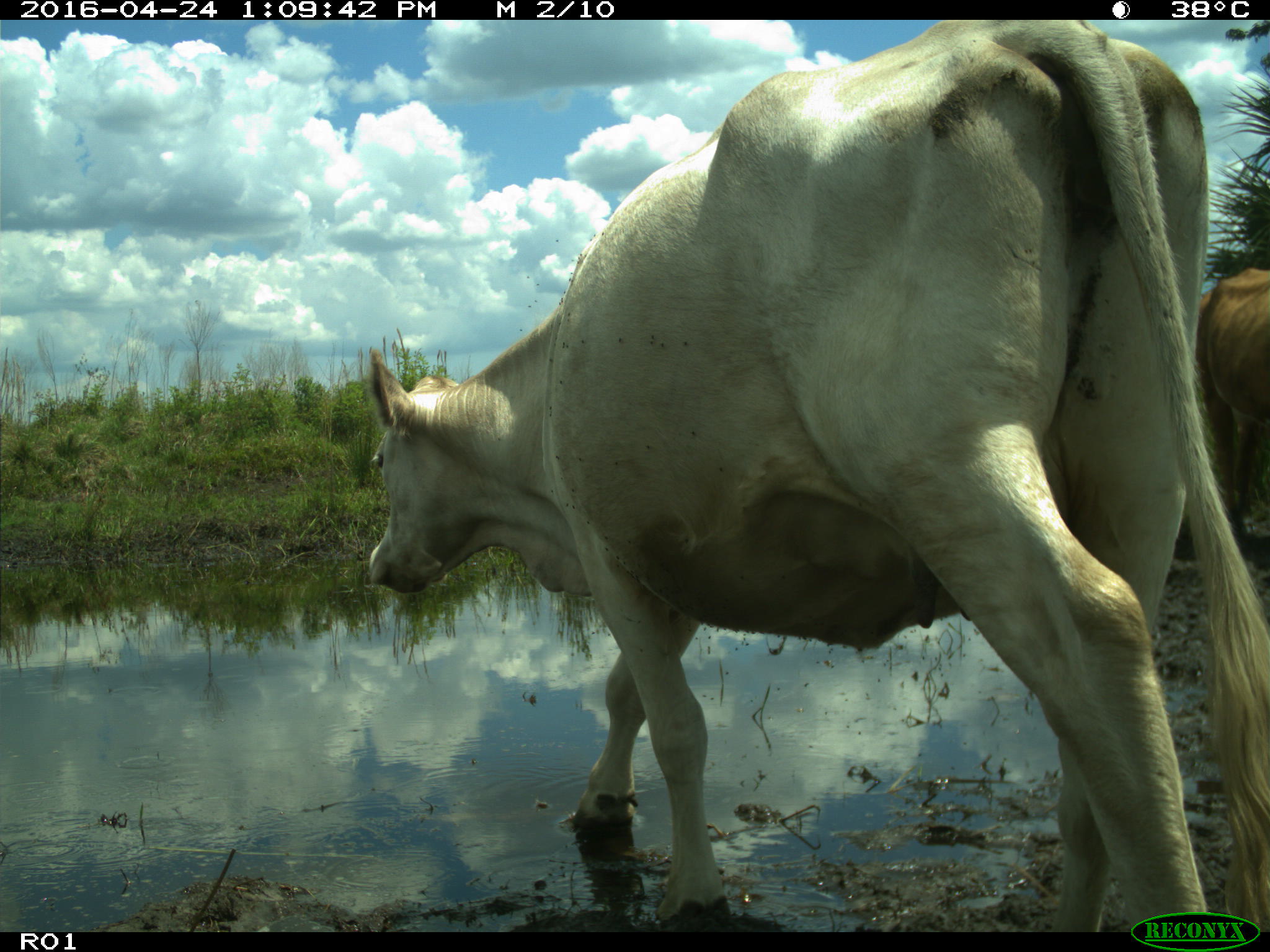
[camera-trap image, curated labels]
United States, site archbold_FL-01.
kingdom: Animalia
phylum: Chordata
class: Mammalia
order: Artiodactyla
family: Bovidae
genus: Bos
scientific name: Bos taurus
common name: domestic cow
Bos taurus (domestic cow).